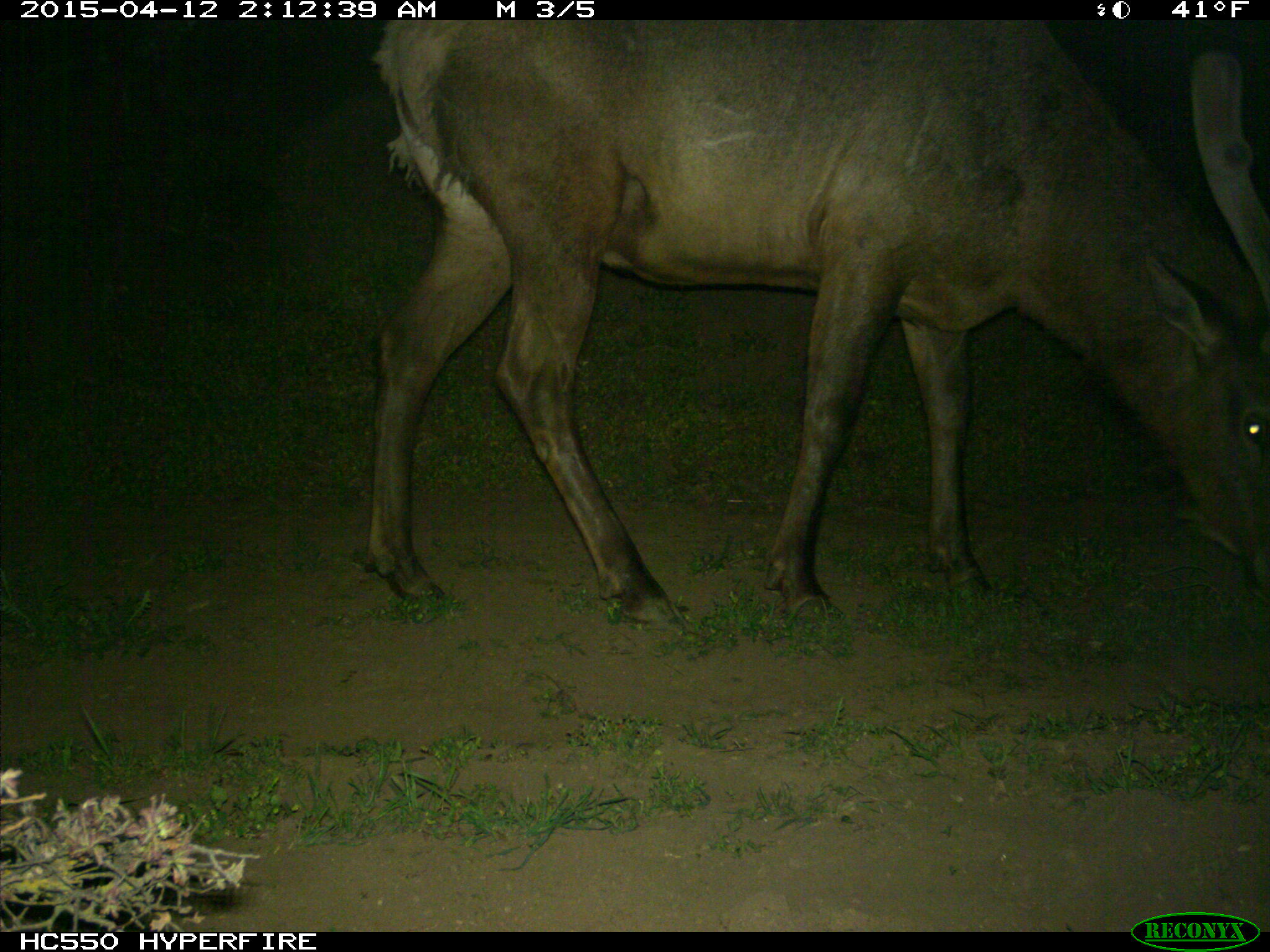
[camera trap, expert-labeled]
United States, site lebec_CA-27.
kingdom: Animalia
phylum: Chordata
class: Mammalia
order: Artiodactyla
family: Cervidae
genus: Cervus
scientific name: Cervus canadensis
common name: elk